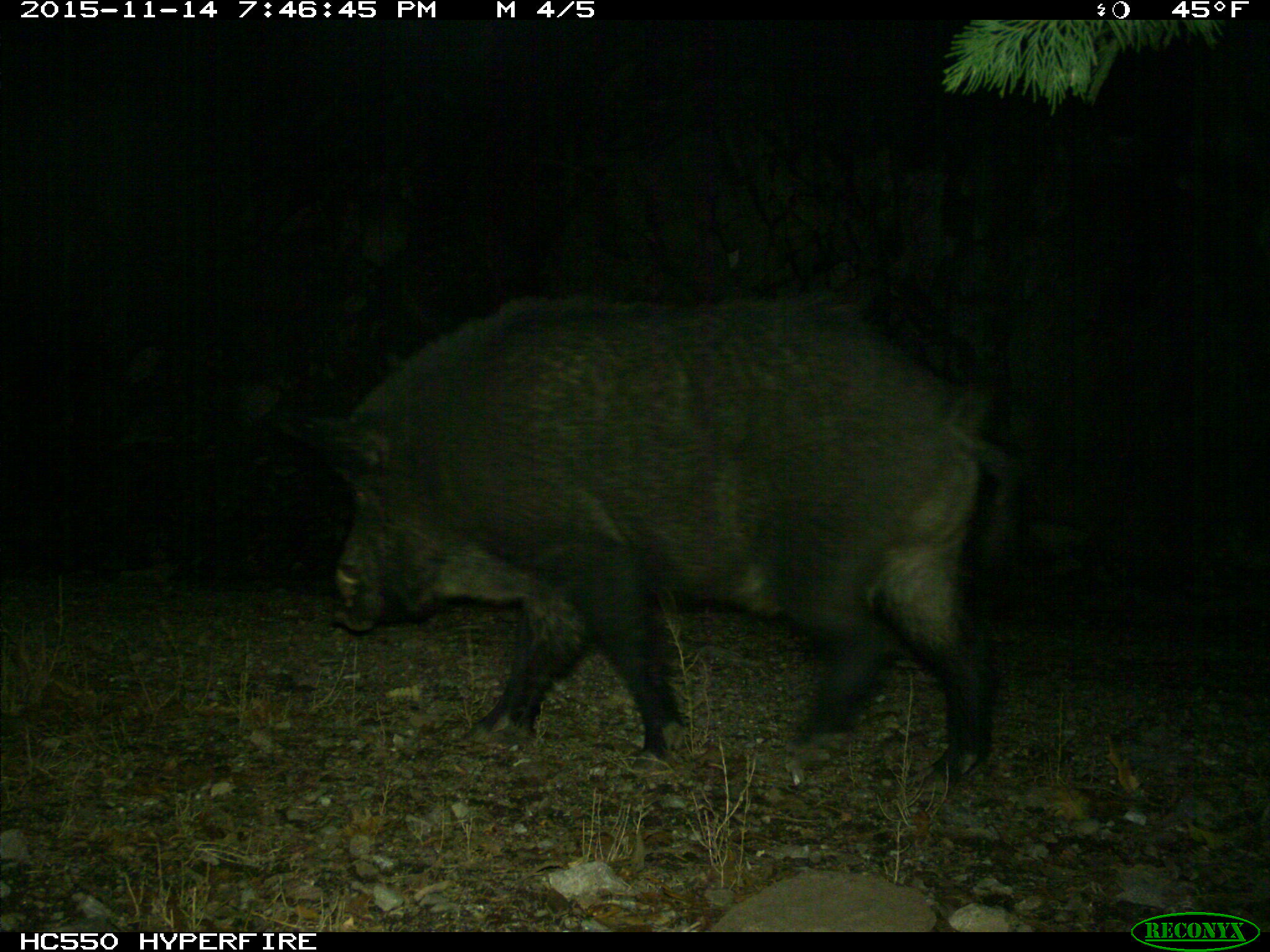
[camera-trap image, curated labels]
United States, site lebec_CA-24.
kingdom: Animalia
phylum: Chordata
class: Mammalia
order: Artiodactyla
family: Suidae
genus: Sus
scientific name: Sus scrofa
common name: wild boar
Sus scrofa (wild boar).